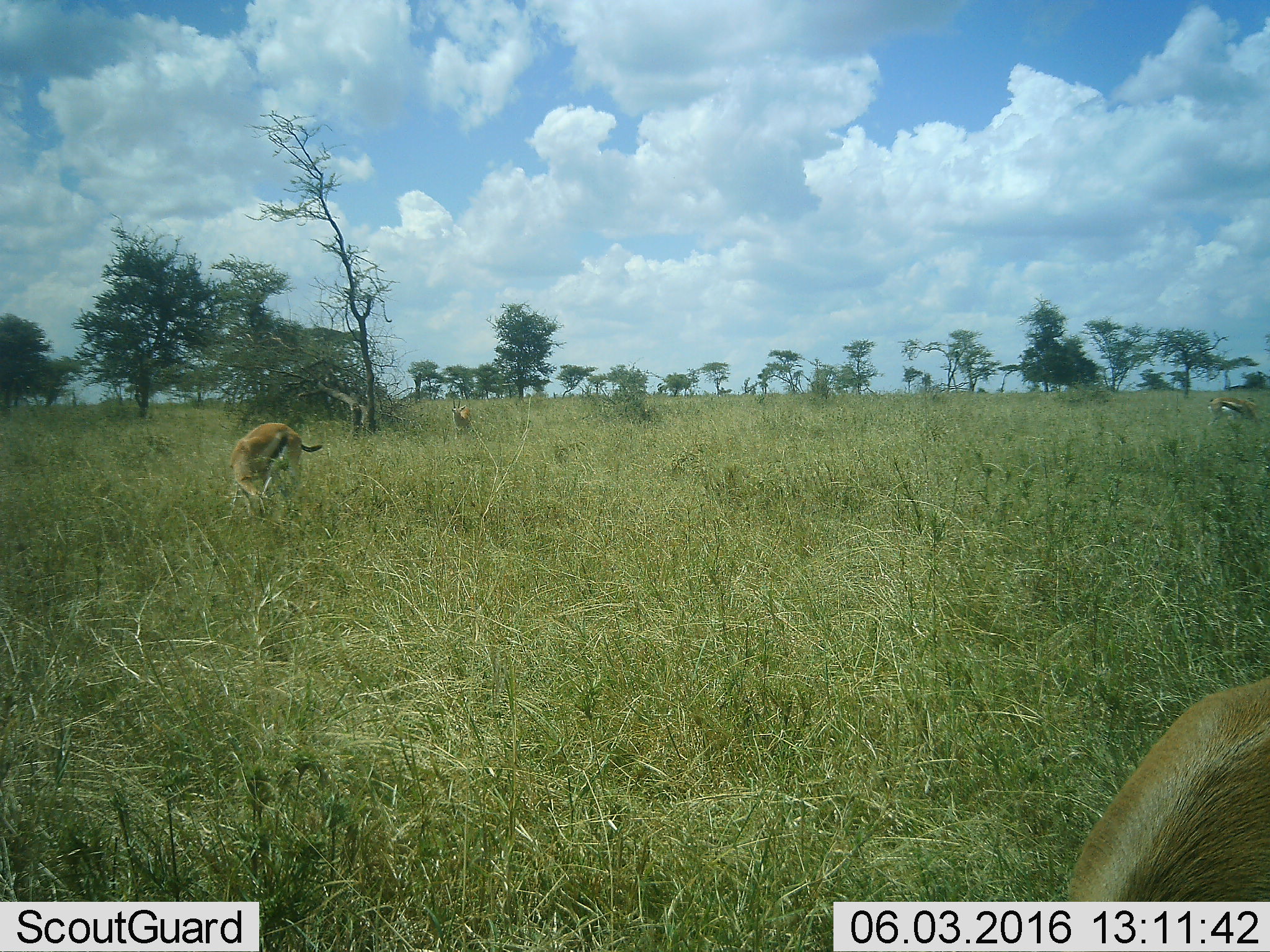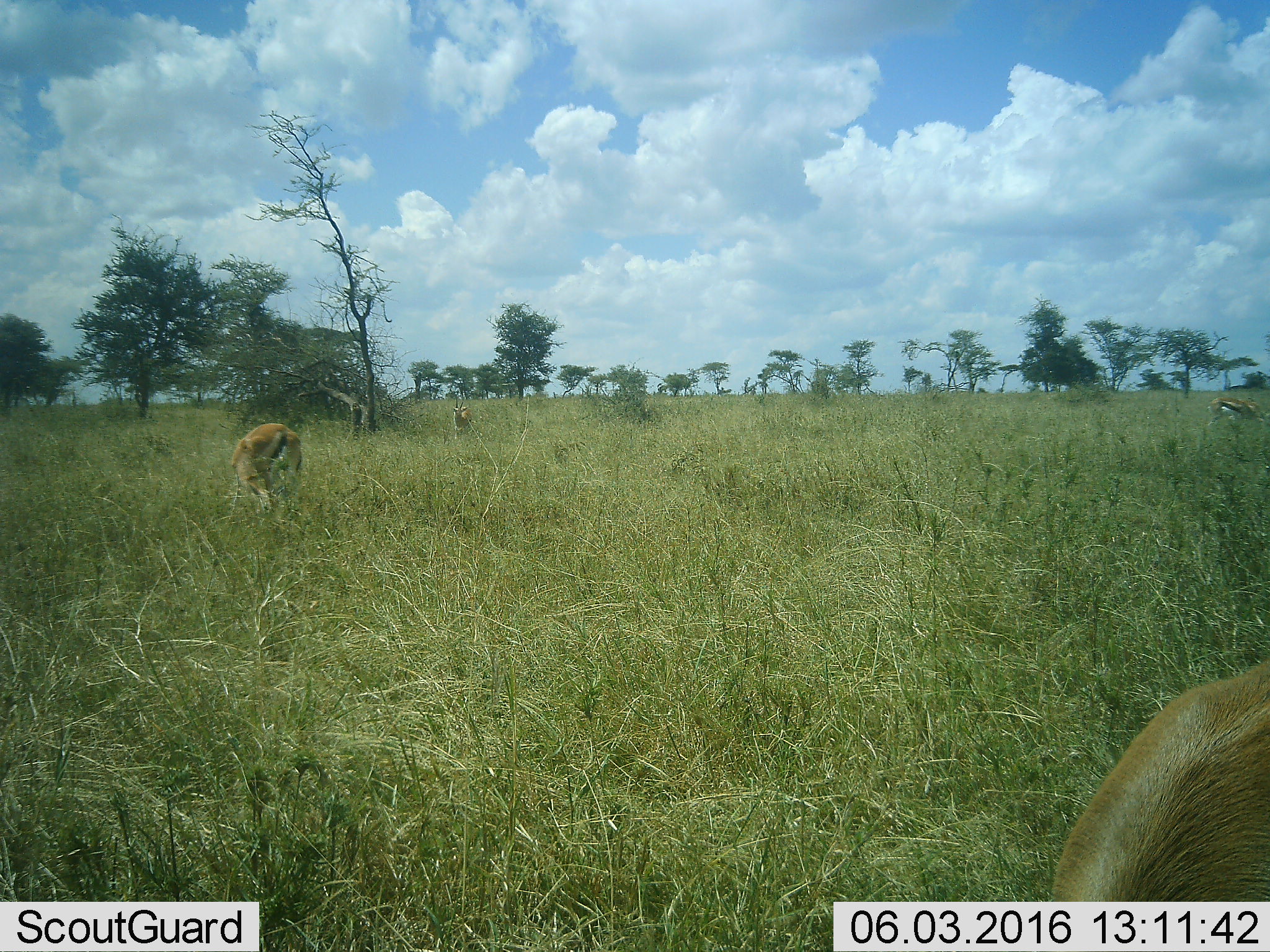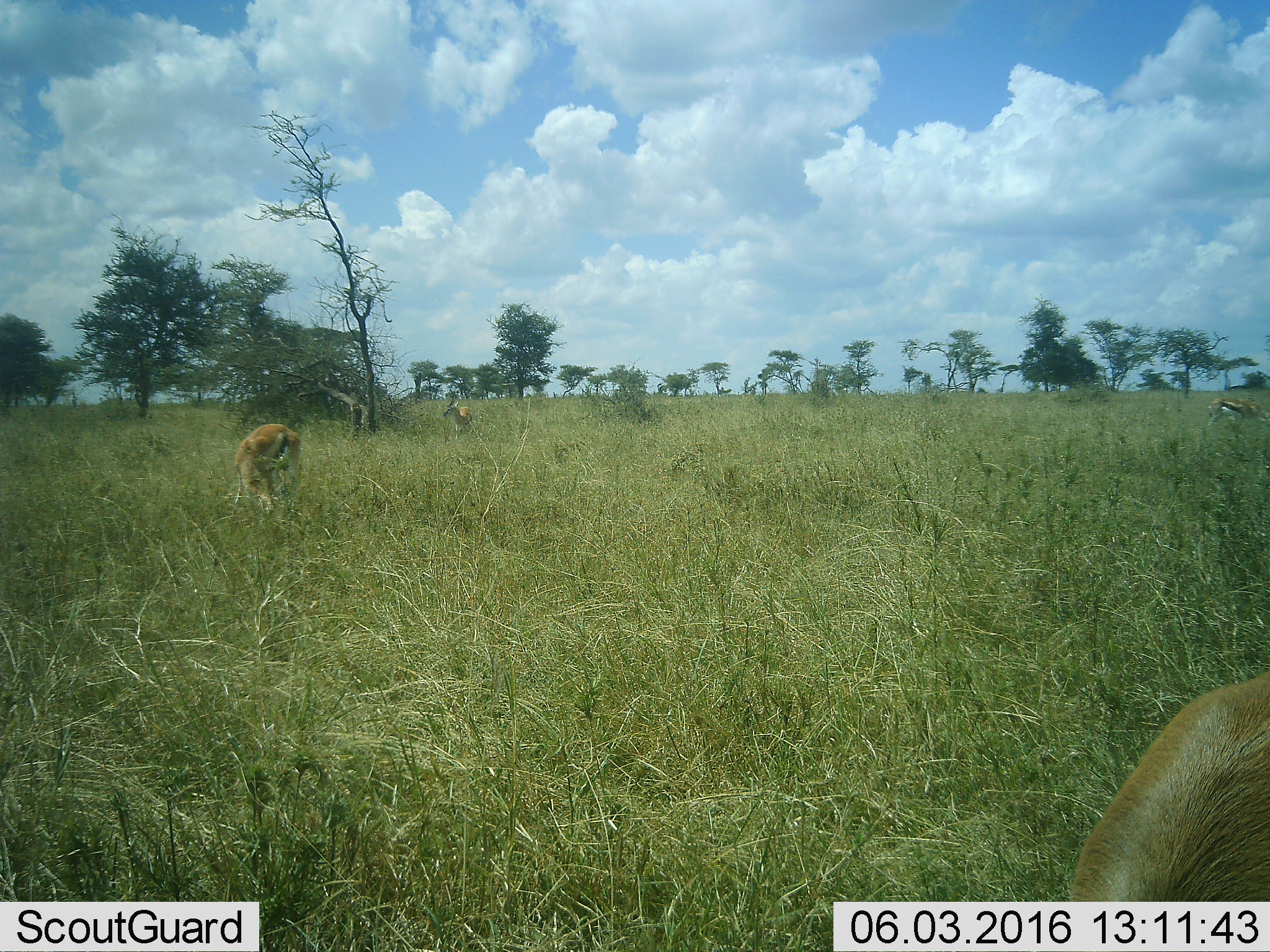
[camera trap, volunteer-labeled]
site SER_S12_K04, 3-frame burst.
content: unidentified animal